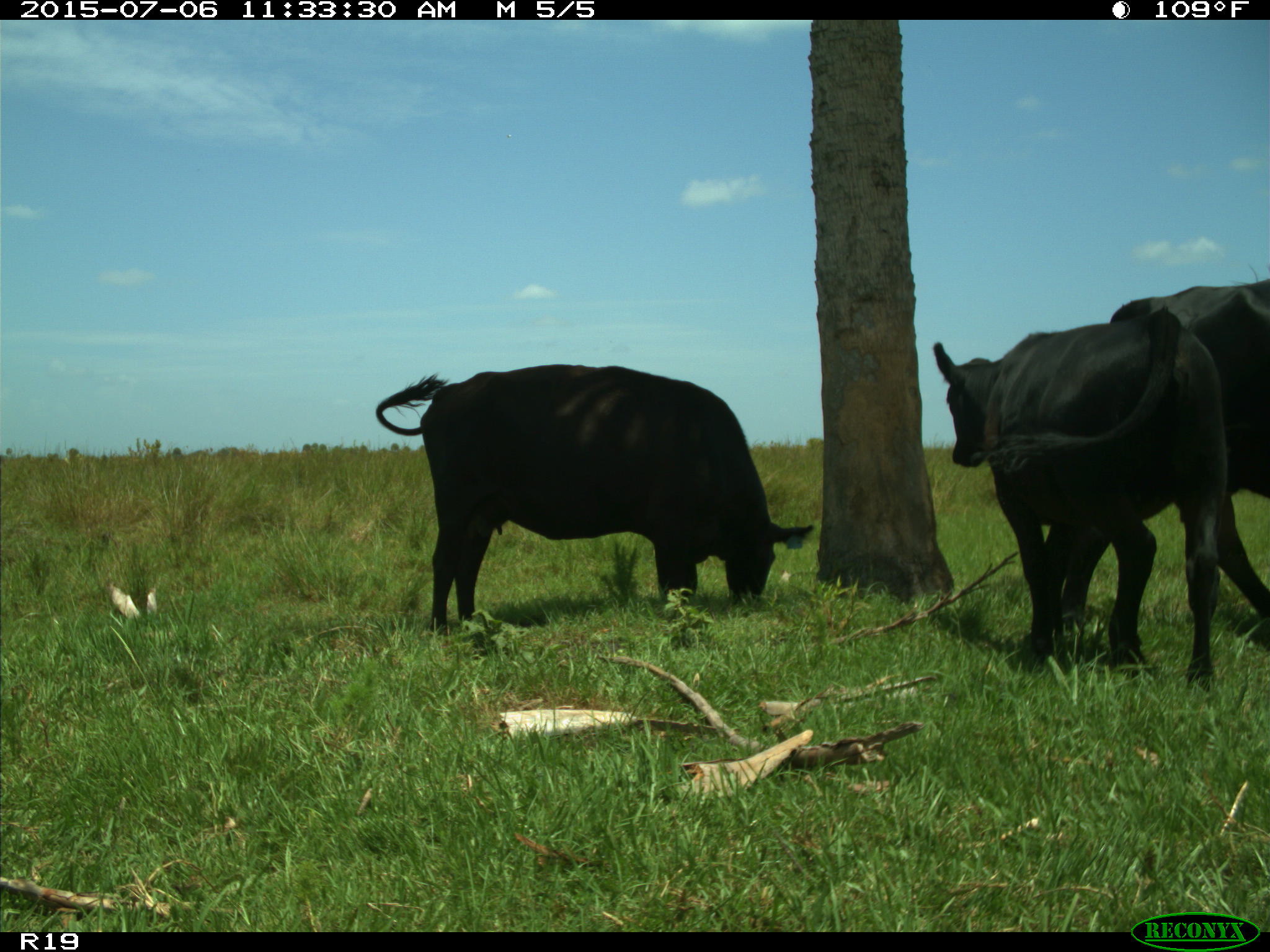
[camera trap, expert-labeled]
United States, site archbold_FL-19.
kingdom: Animalia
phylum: Chordata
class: Mammalia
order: Artiodactyla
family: Bovidae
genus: Bos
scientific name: Bos taurus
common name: domestic cow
Bos taurus (domestic cow).